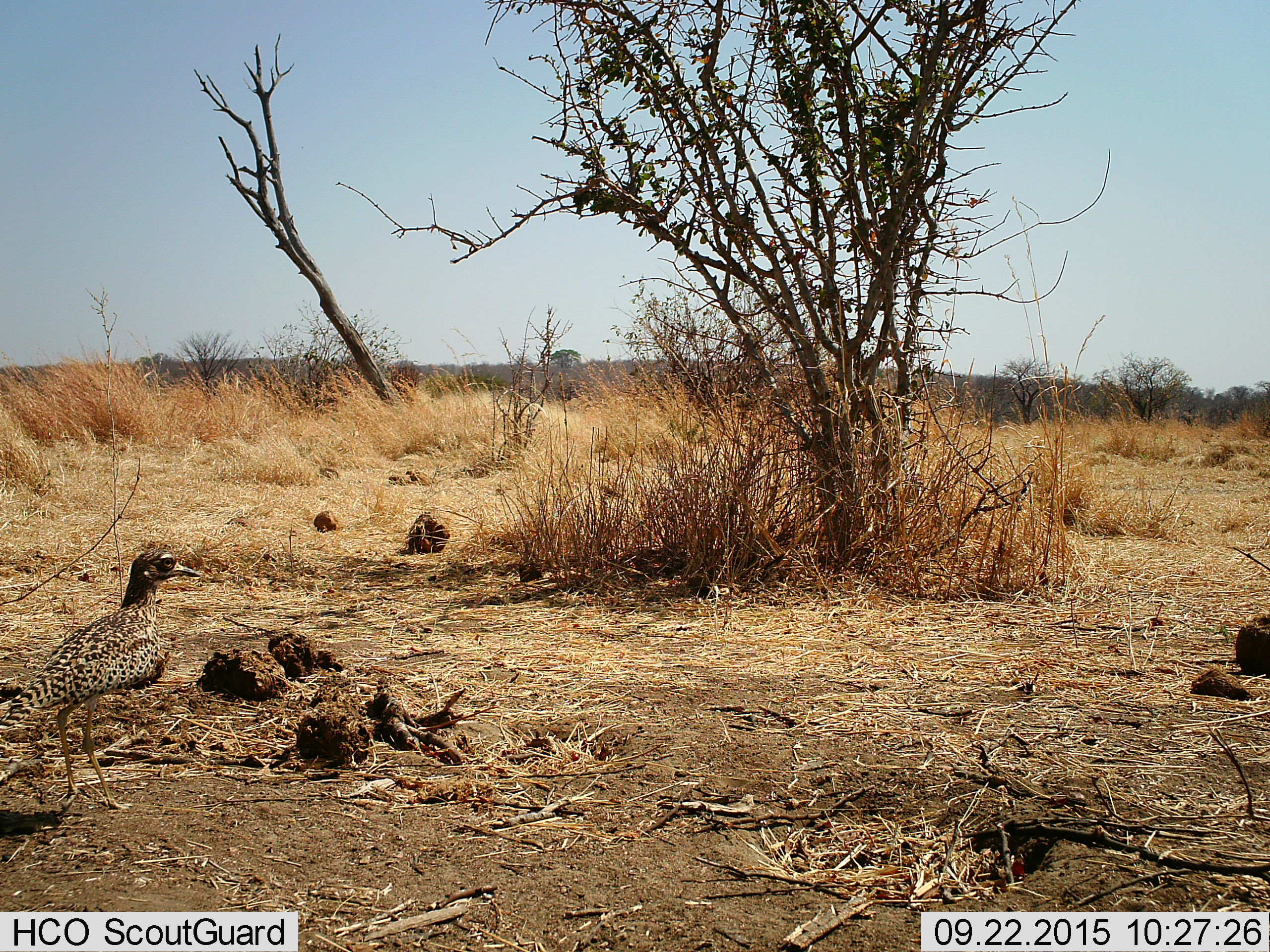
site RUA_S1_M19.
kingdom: Animalia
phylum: Chordata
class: Aves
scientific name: Aves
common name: bird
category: birdother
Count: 1.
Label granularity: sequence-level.